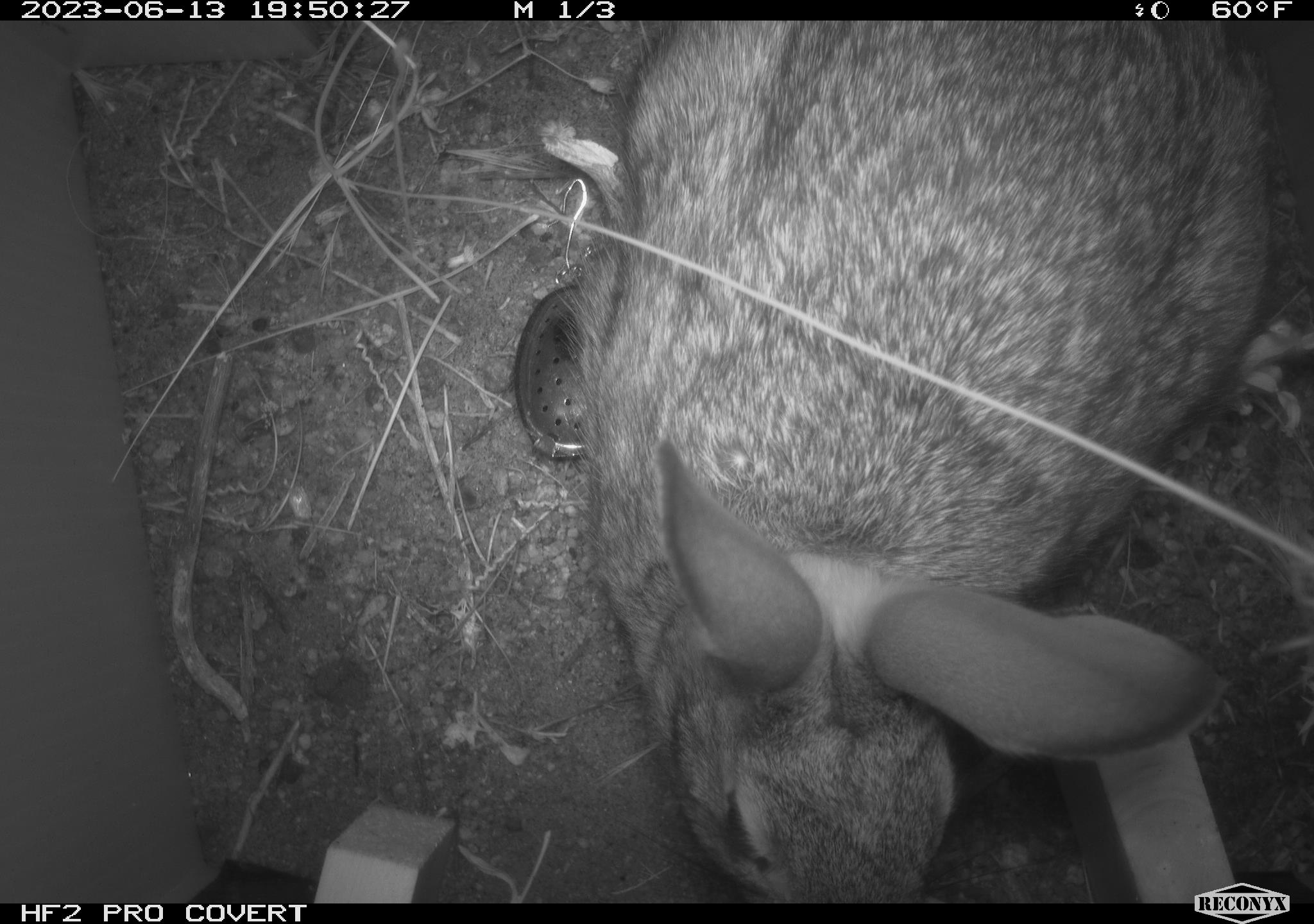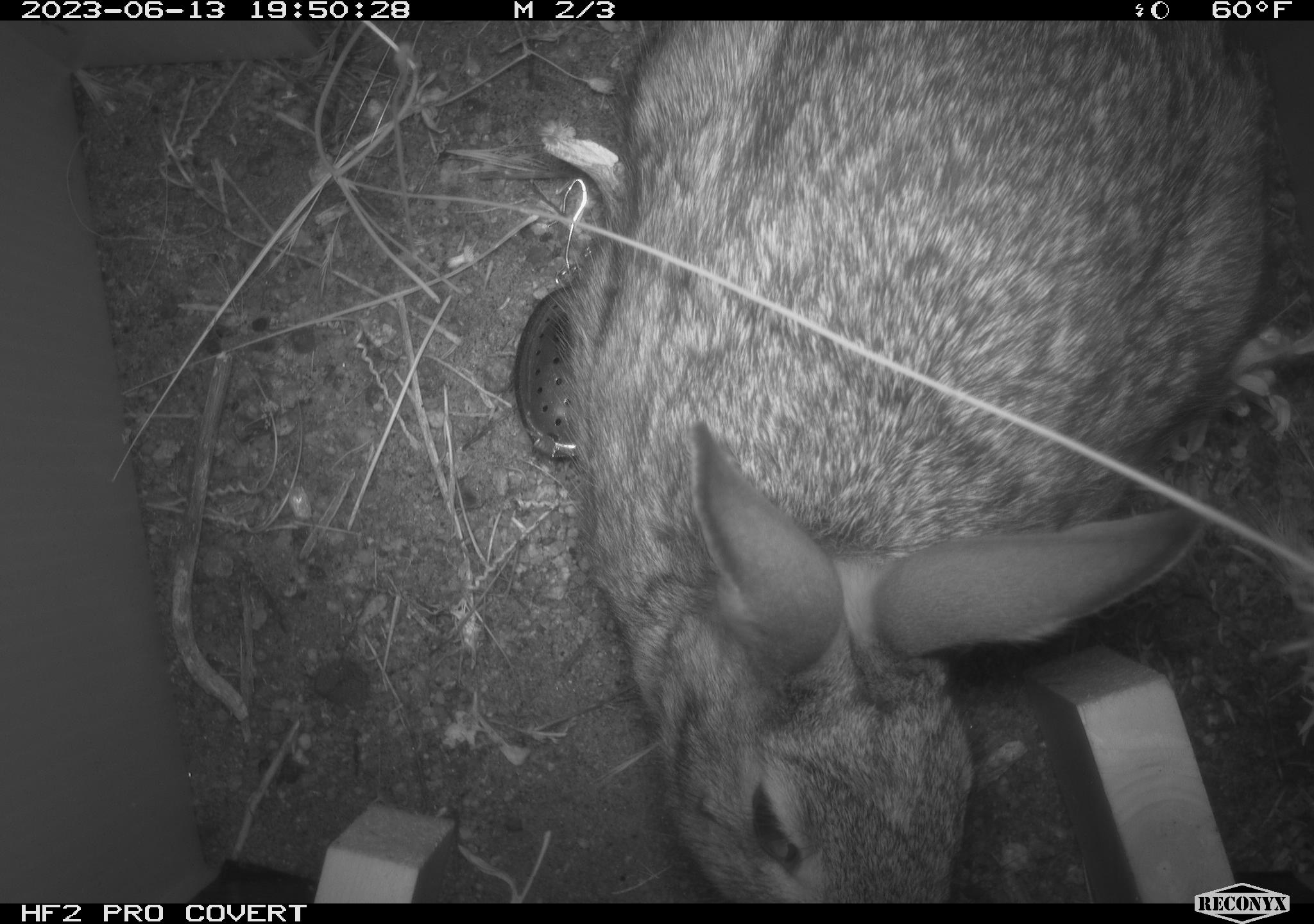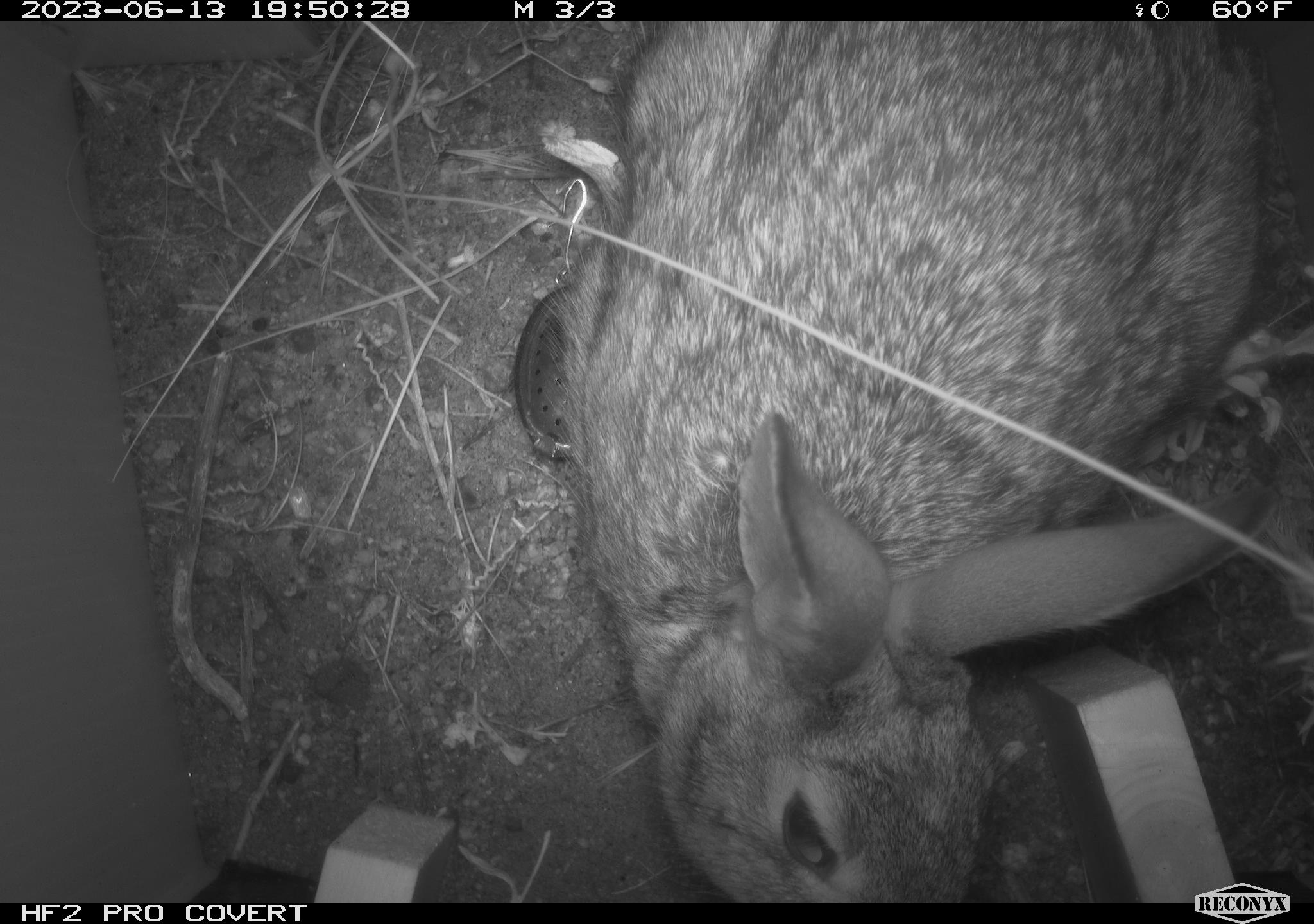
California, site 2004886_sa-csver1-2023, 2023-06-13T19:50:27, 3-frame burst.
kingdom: Animalia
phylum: Chordata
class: Mammalia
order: Lagomorpha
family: Leporidae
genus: Sylvilagus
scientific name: Sylvilagus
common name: cottontail rabbits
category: sylvilagus species